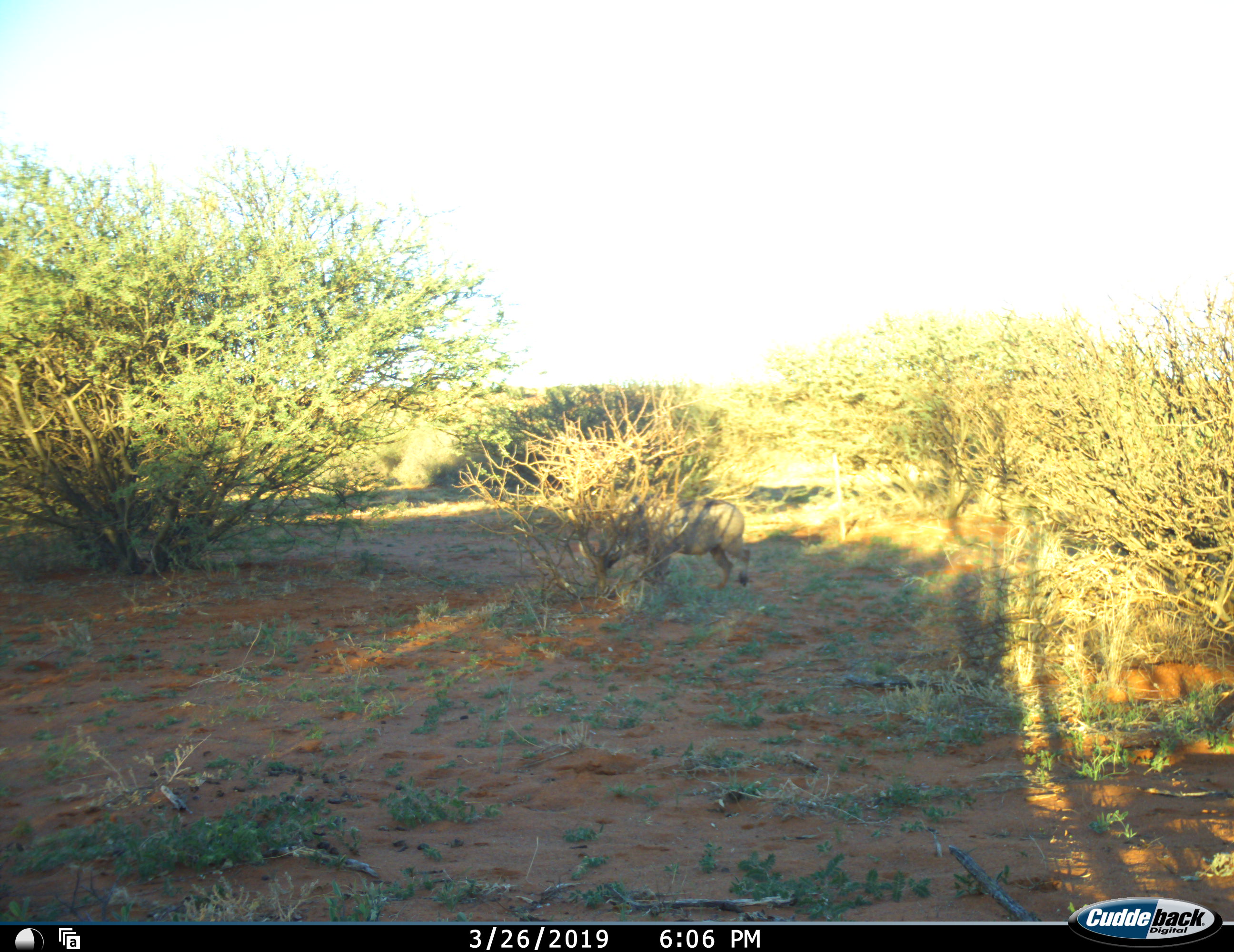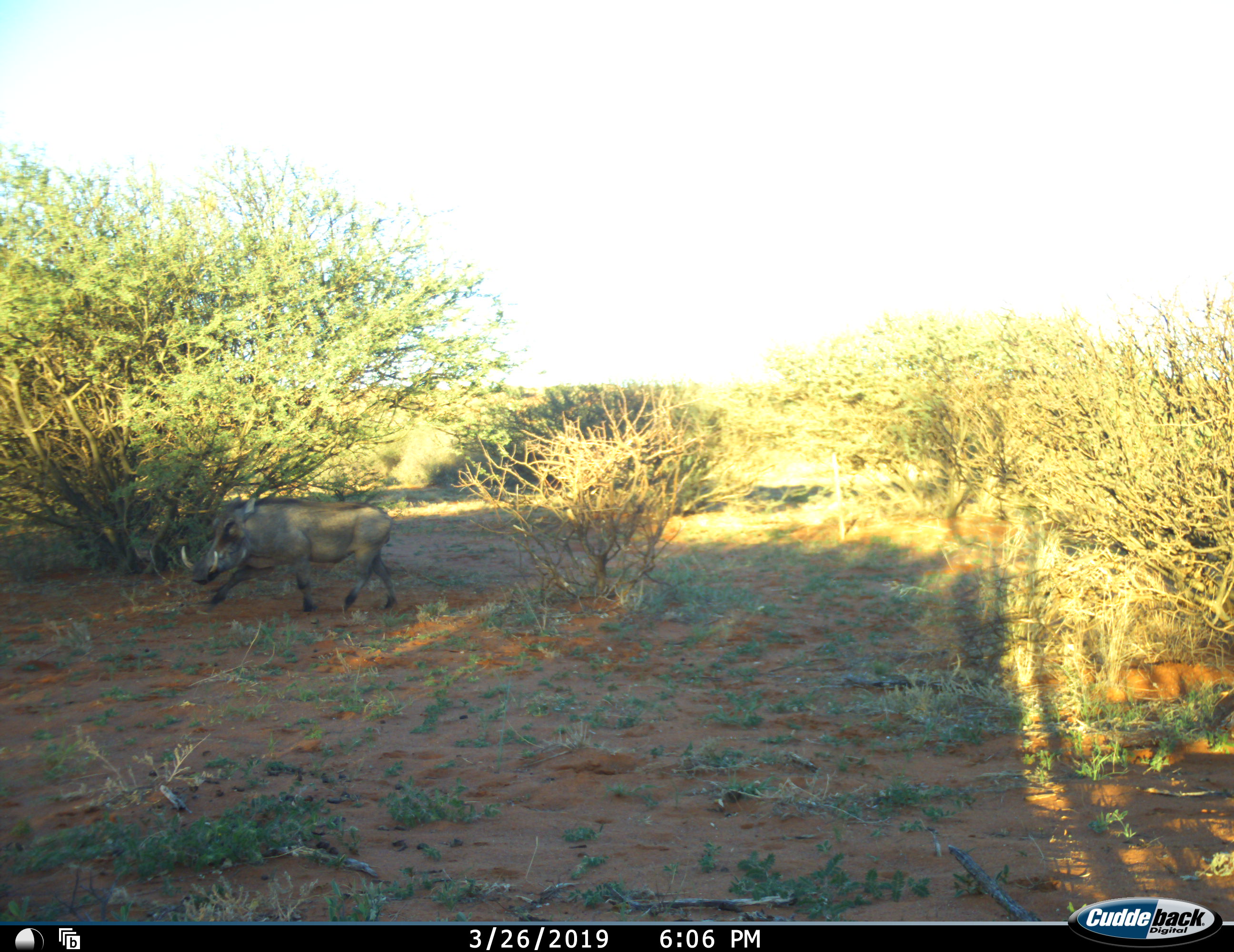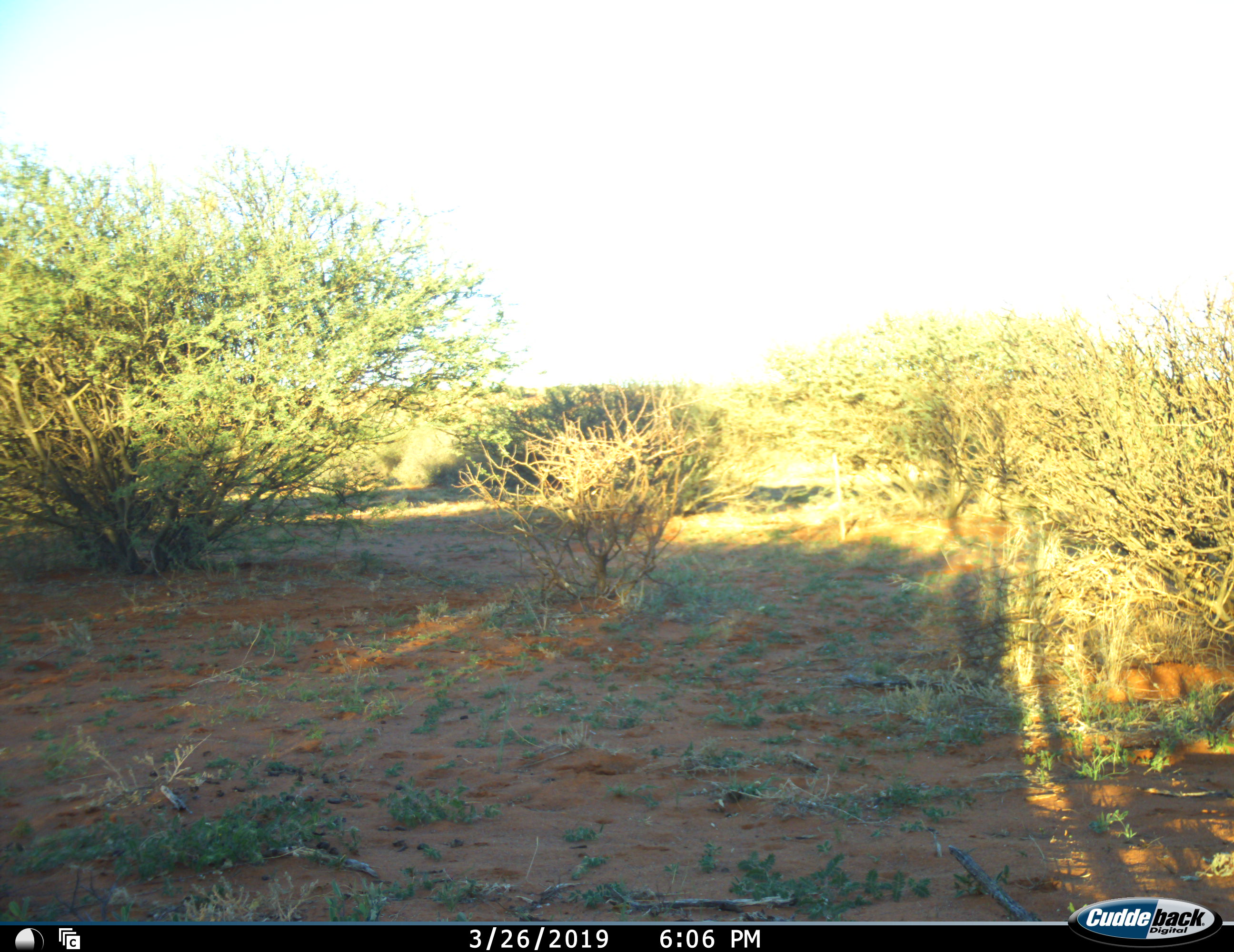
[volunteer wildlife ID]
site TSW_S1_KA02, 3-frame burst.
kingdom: Animalia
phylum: Chordata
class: Mammalia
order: Artiodactyla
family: Suidae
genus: Phacochoerus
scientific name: Phacochoerus africanus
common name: warthog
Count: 1.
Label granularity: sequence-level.